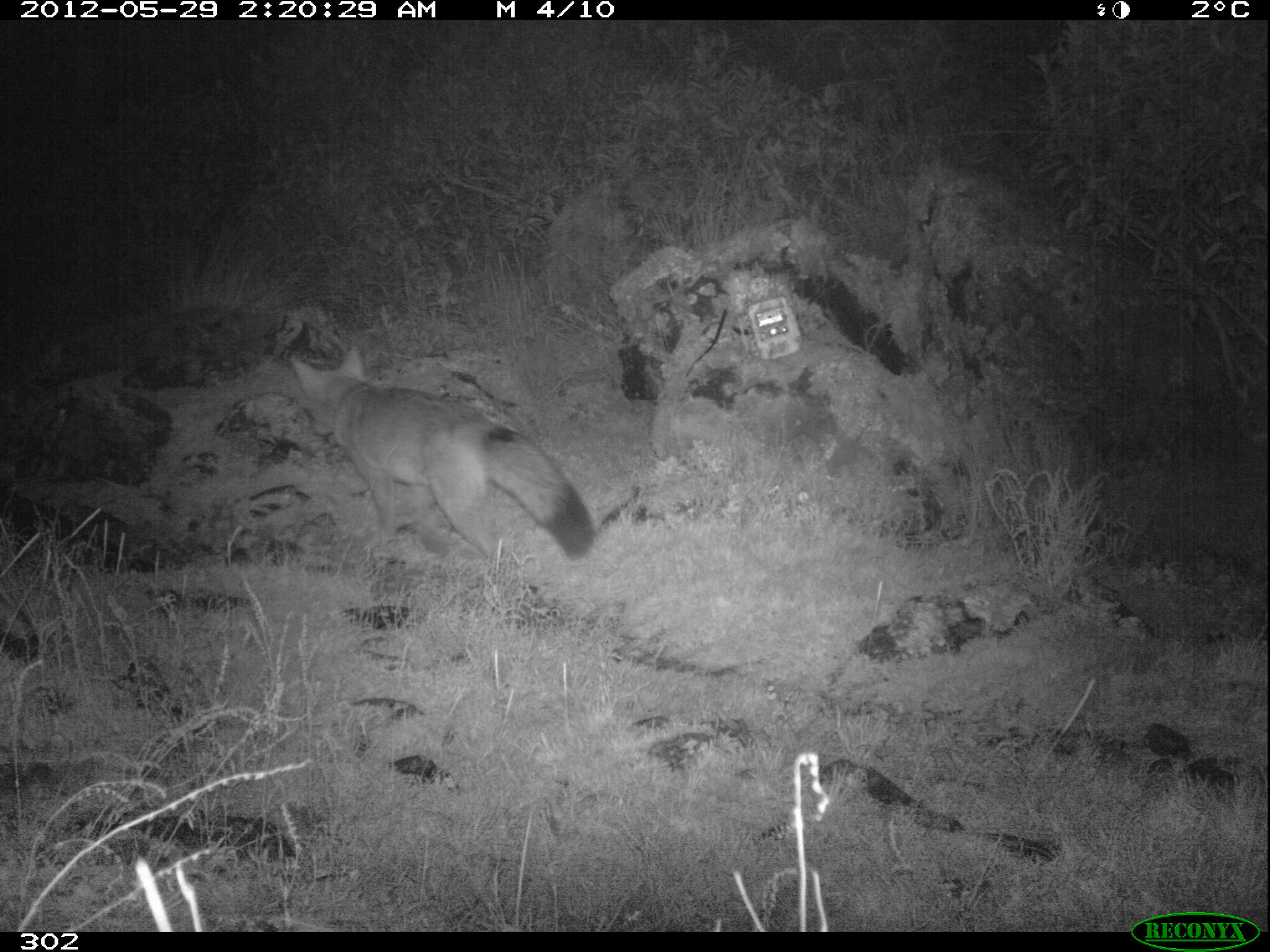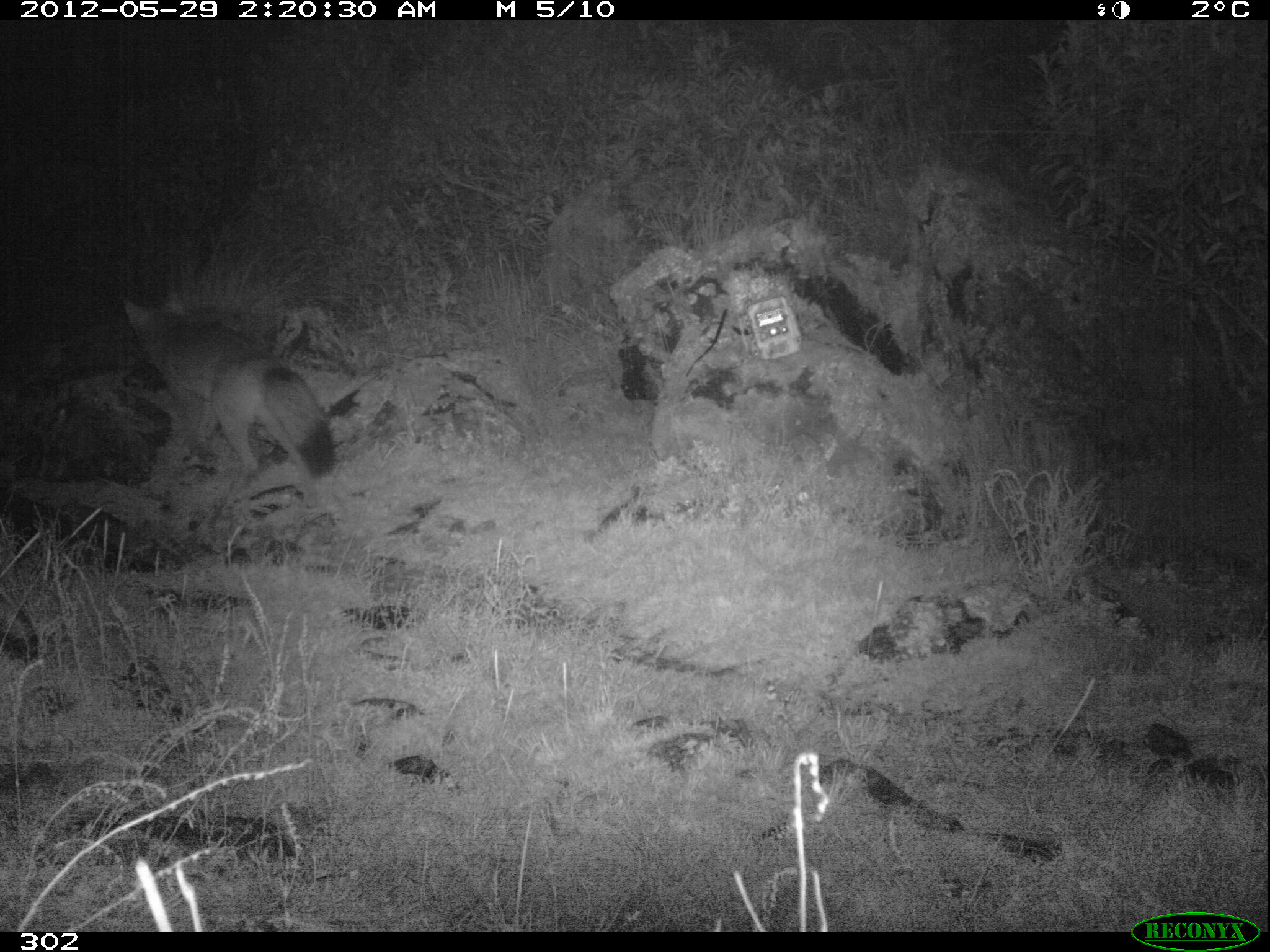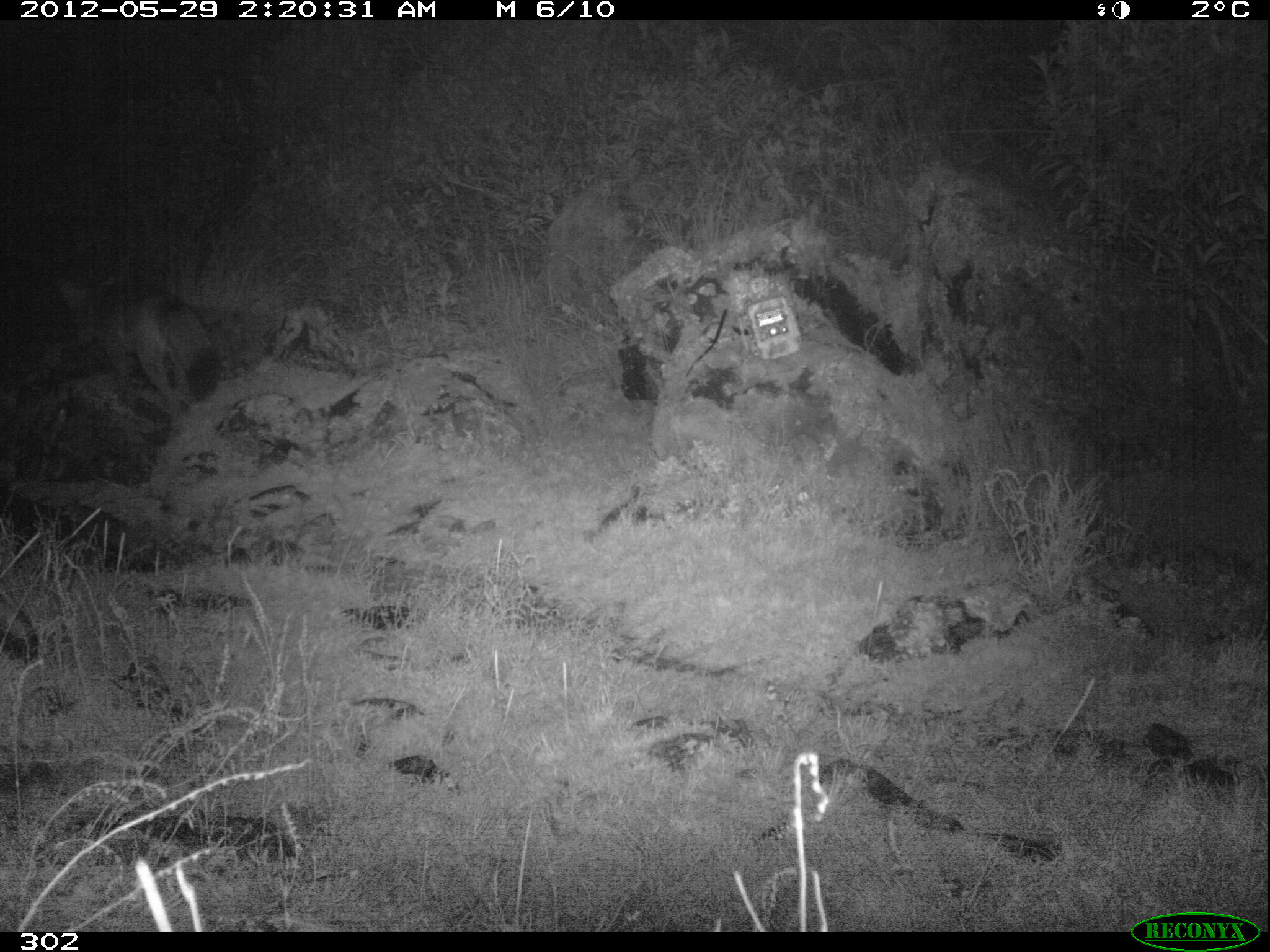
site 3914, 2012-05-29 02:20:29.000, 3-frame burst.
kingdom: Animalia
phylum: Chordata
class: Mammalia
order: Carnivora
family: Canidae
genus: Lycalopex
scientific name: Lycalopex culpaeus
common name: culpeo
Lycalopex culpaeus (culpeo).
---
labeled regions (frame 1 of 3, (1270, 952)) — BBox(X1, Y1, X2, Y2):
lycalopex culpaeus: BBox(289, 346, 593, 561)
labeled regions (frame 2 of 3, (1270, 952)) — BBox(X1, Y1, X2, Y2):
lycalopex culpaeus: BBox(120, 286, 337, 502)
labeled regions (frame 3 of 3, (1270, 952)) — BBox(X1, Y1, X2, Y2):
lycalopex culpaeus: BBox(56, 272, 219, 413)